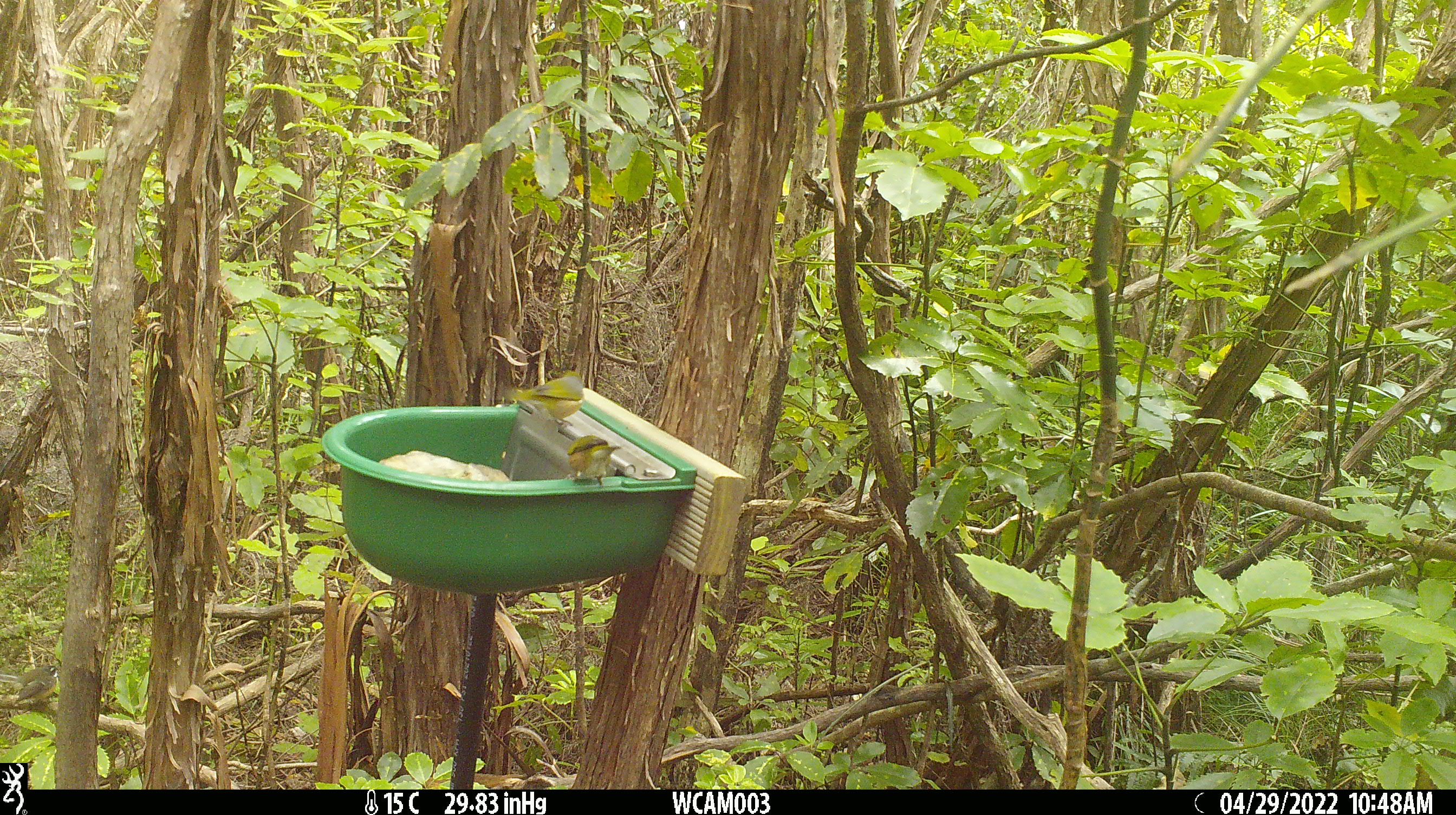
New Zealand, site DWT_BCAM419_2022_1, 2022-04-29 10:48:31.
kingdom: Animalia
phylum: Chordata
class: Aves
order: Passeriformes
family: Zosteropidae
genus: Zosterops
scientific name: Zosterops lateralis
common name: silvereye